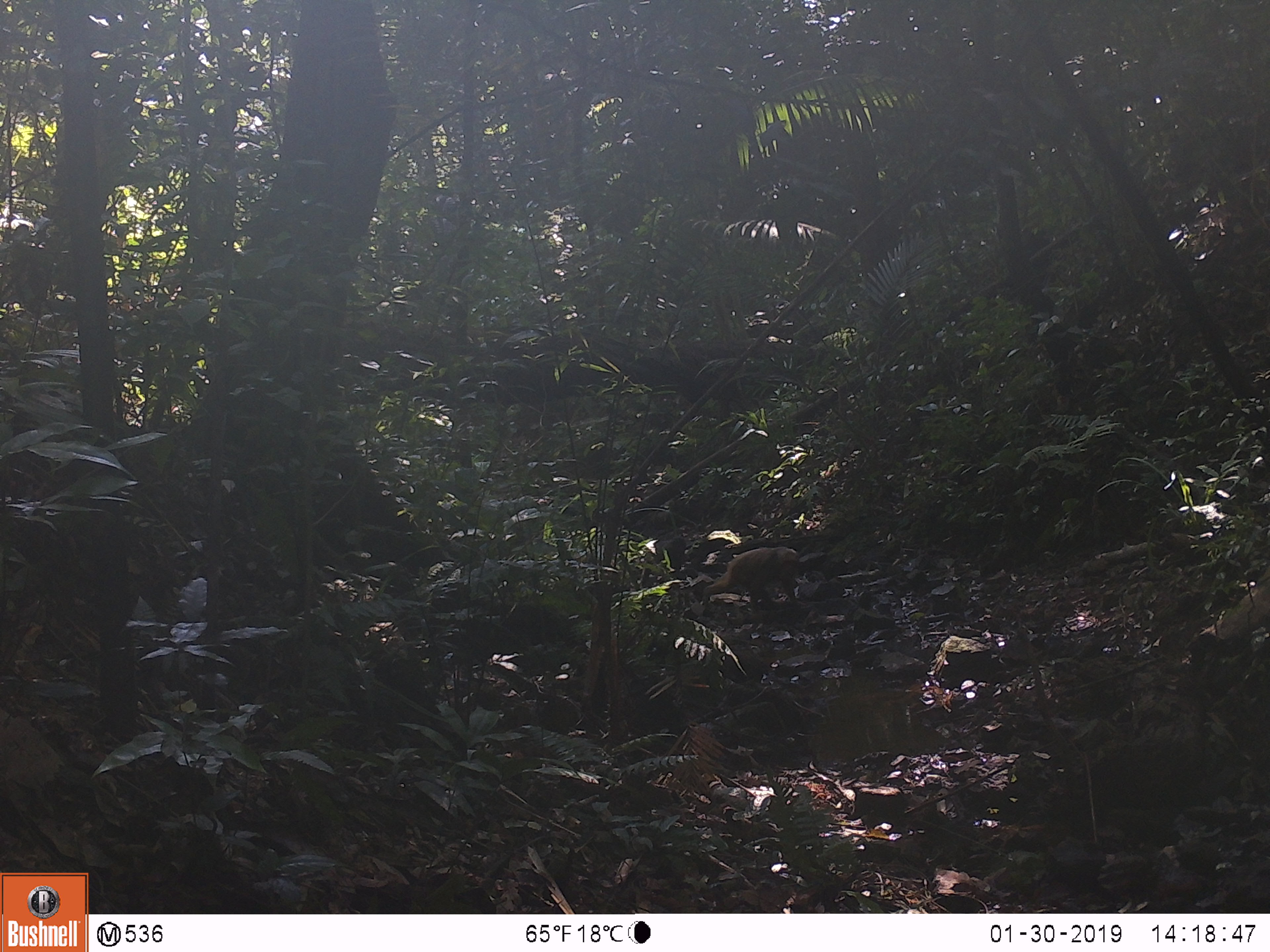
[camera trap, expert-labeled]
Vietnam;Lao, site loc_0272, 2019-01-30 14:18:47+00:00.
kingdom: Animalia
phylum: Chordata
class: Mammalia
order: Primates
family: Cercopithecidae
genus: Macaca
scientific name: Macaca arctoides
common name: stump-tailed macaque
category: stump tailed macaque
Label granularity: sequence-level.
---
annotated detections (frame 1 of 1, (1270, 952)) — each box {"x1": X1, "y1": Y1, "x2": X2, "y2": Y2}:
stump tailed macaque: {"x1": 701, "y1": 546, "x2": 800, "y2": 612}